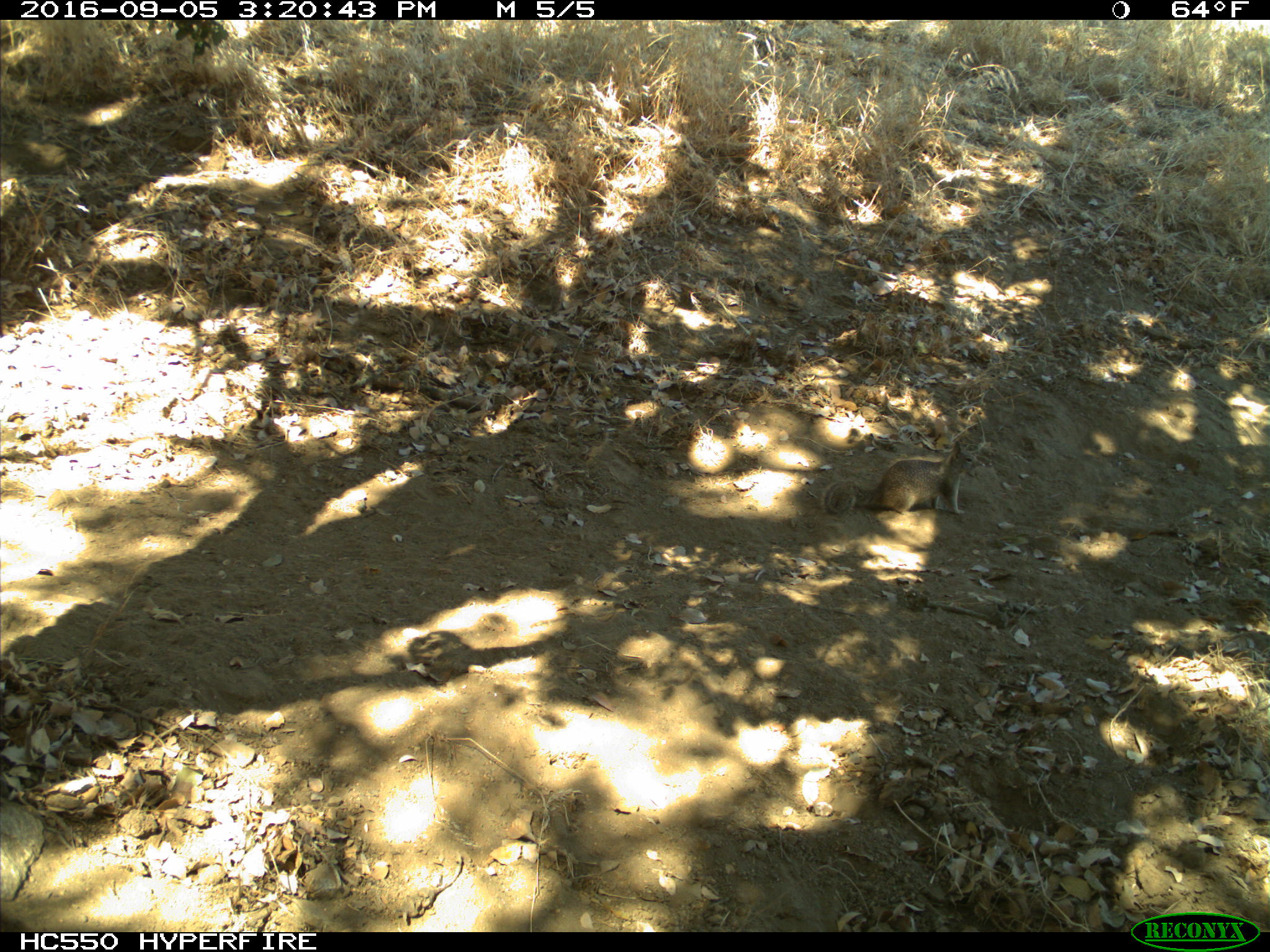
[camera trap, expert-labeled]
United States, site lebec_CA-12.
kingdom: Animalia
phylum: Chordata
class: Mammalia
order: Rodentia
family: Sciuridae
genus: Otospermophilus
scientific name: Otospermophilus beecheyi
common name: california ground squirrel